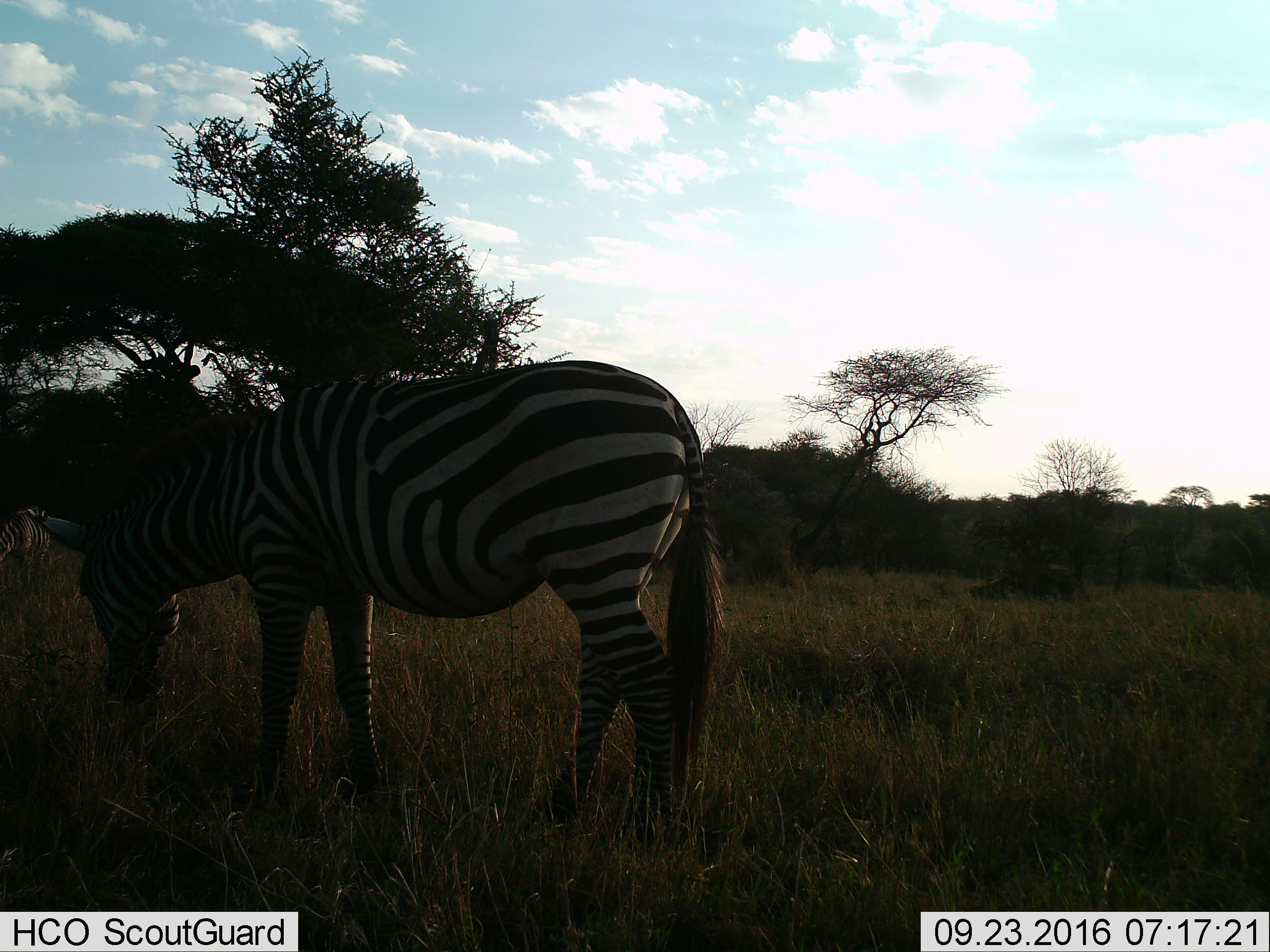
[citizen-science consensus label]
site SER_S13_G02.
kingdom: Animalia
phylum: Chordata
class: Mammalia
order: Perissodactyla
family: Equidae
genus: Equus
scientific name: Equus quagga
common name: plains zebra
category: zebraplains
Zebraplains (plains zebra) (Equus quagga), count 1. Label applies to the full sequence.